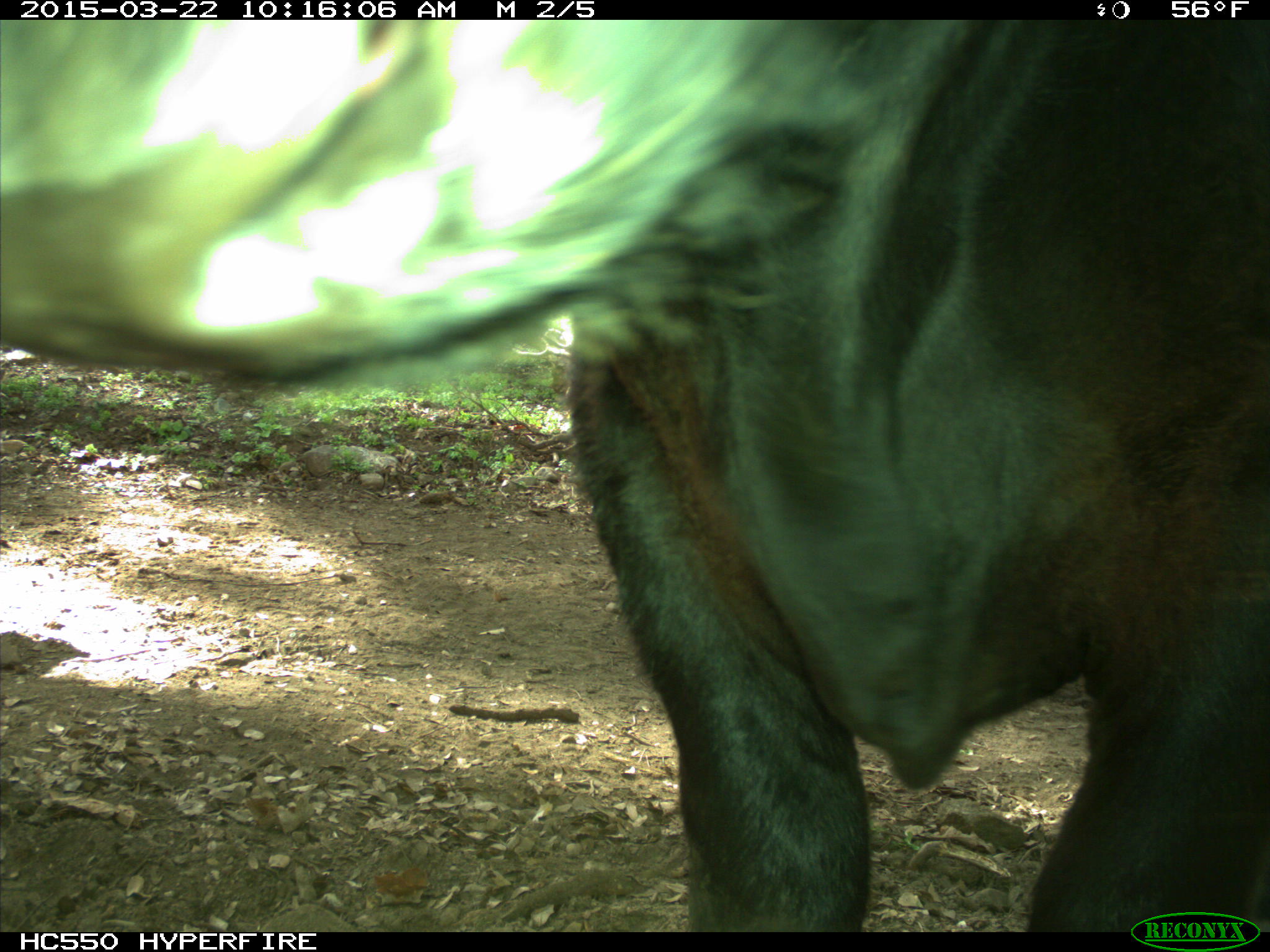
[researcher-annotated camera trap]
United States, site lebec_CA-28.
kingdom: Animalia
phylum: Chordata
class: Mammalia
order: Artiodactyla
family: Bovidae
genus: Bos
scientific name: Bos taurus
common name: domestic cow